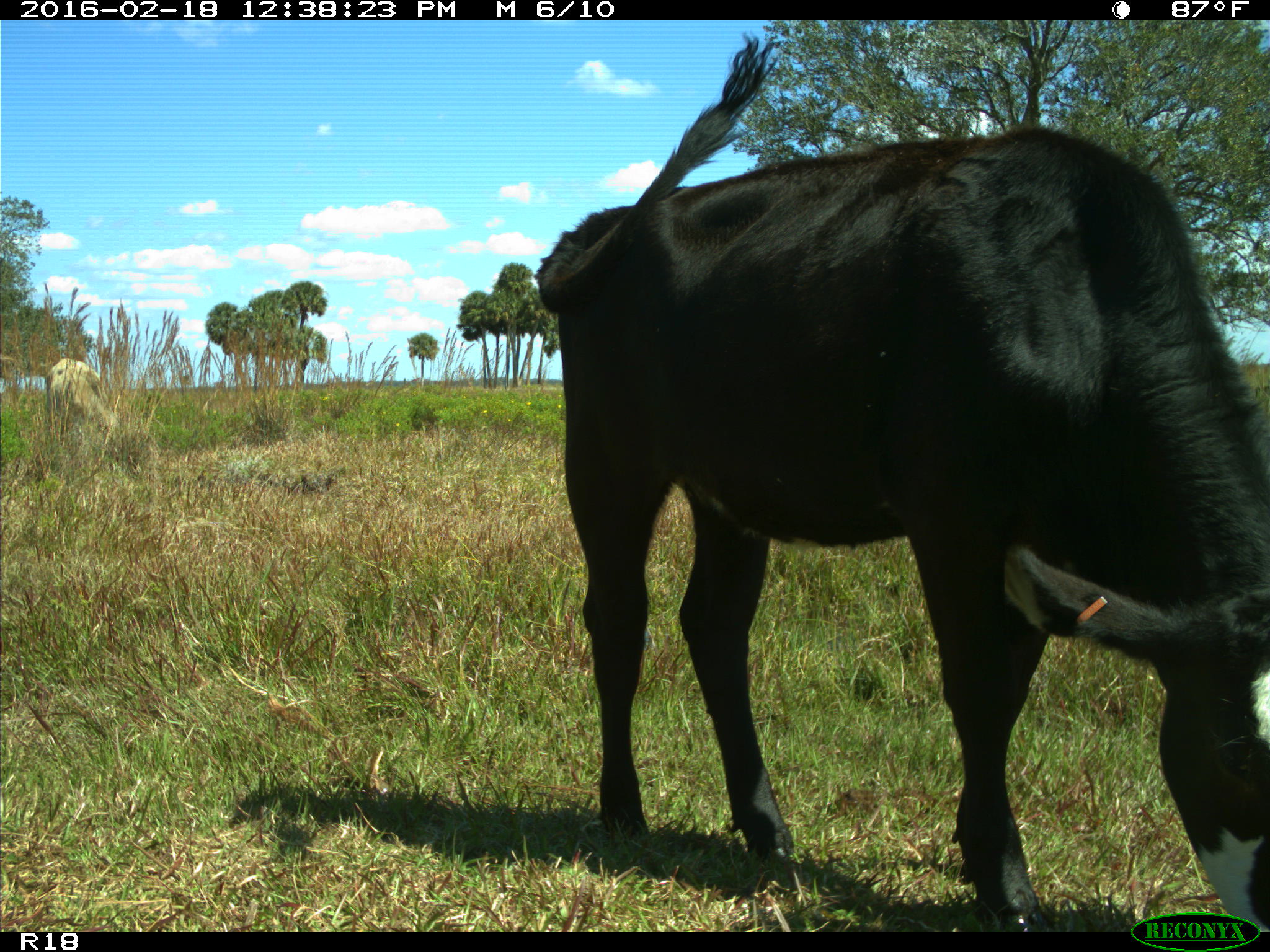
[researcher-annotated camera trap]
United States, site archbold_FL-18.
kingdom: Animalia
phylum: Chordata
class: Mammalia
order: Artiodactyla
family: Bovidae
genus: Bos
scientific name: Bos taurus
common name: domestic cow